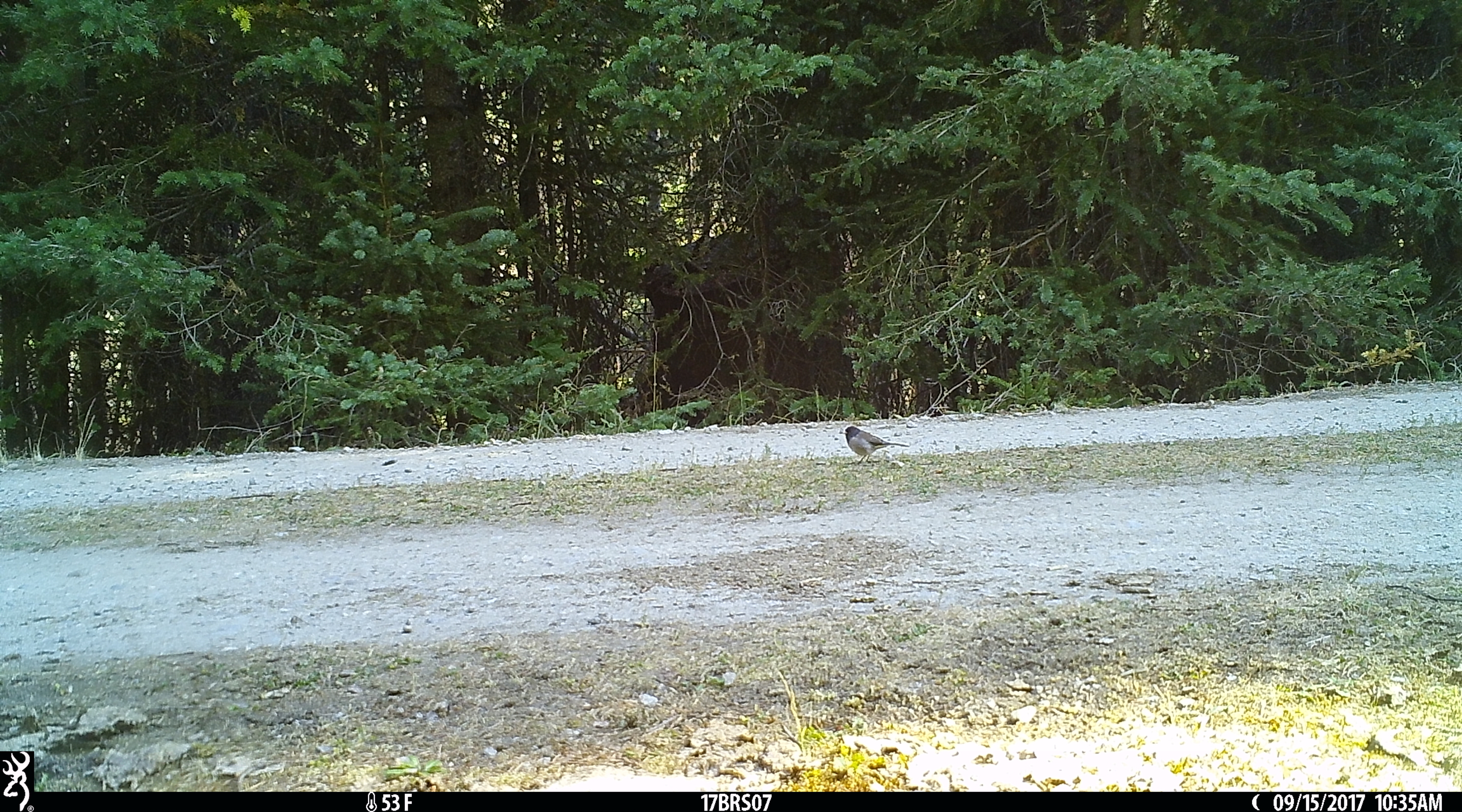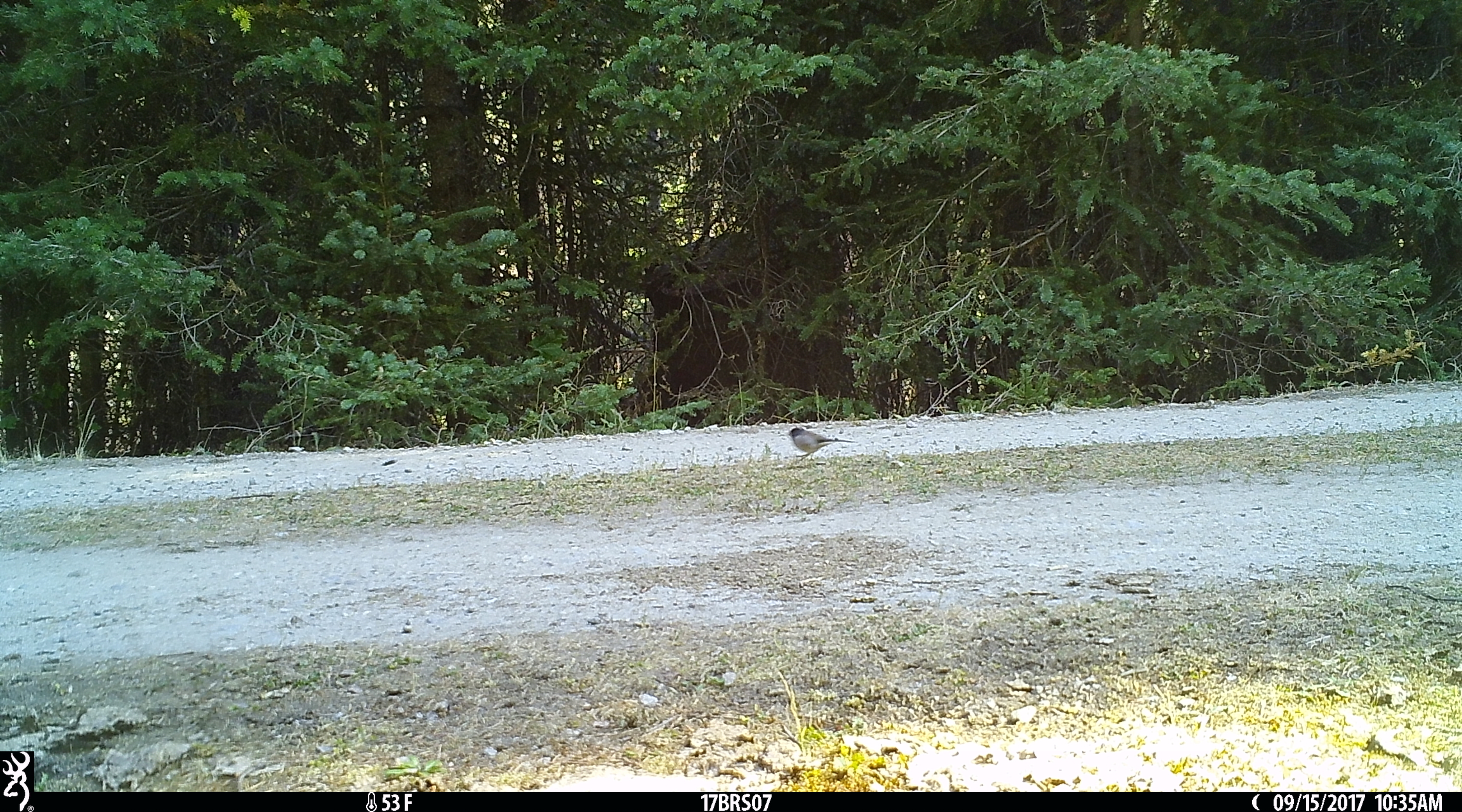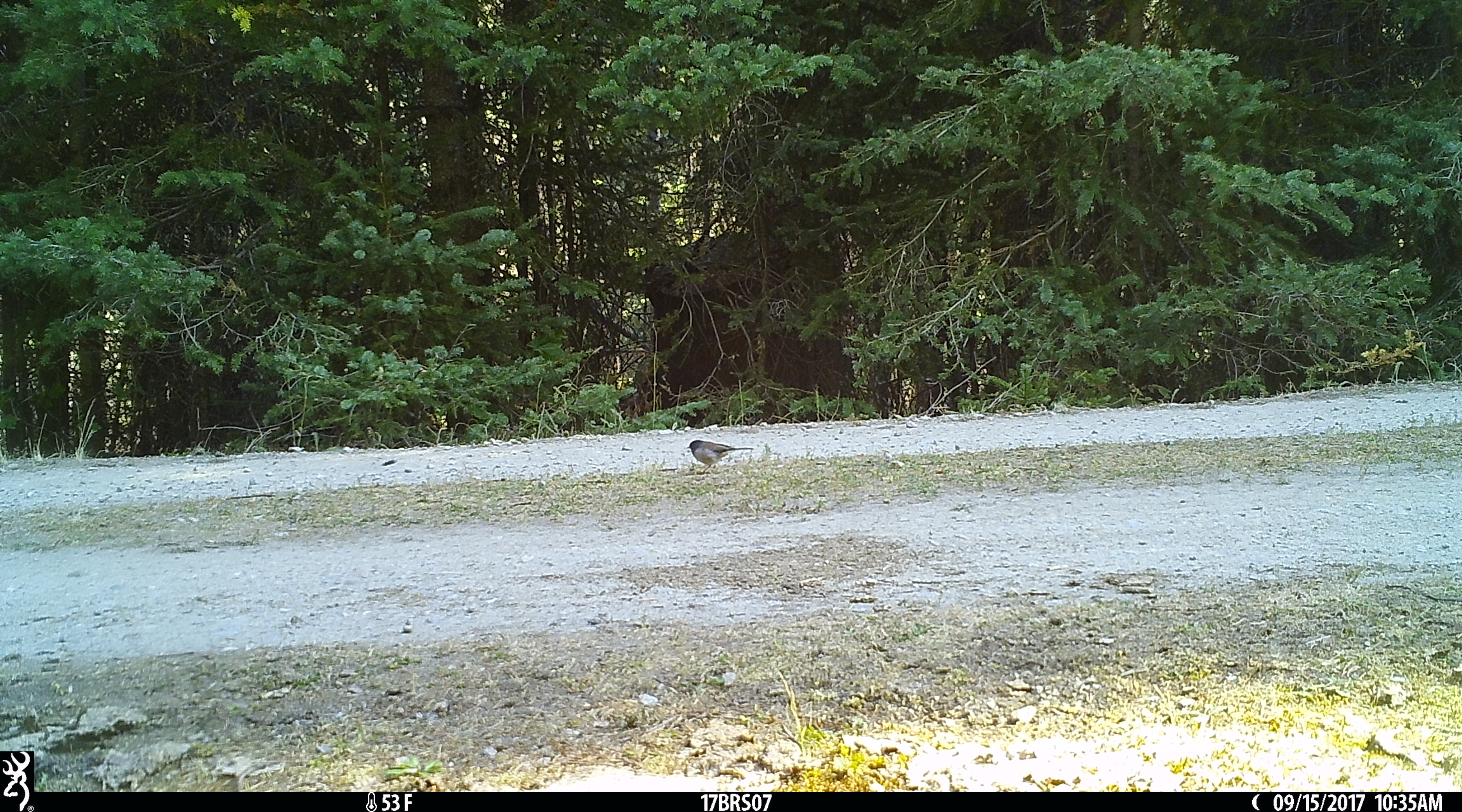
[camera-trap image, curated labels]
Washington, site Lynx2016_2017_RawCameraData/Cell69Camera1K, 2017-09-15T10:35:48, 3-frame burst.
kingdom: Animalia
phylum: Chordata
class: Aves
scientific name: Aves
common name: birds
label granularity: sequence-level